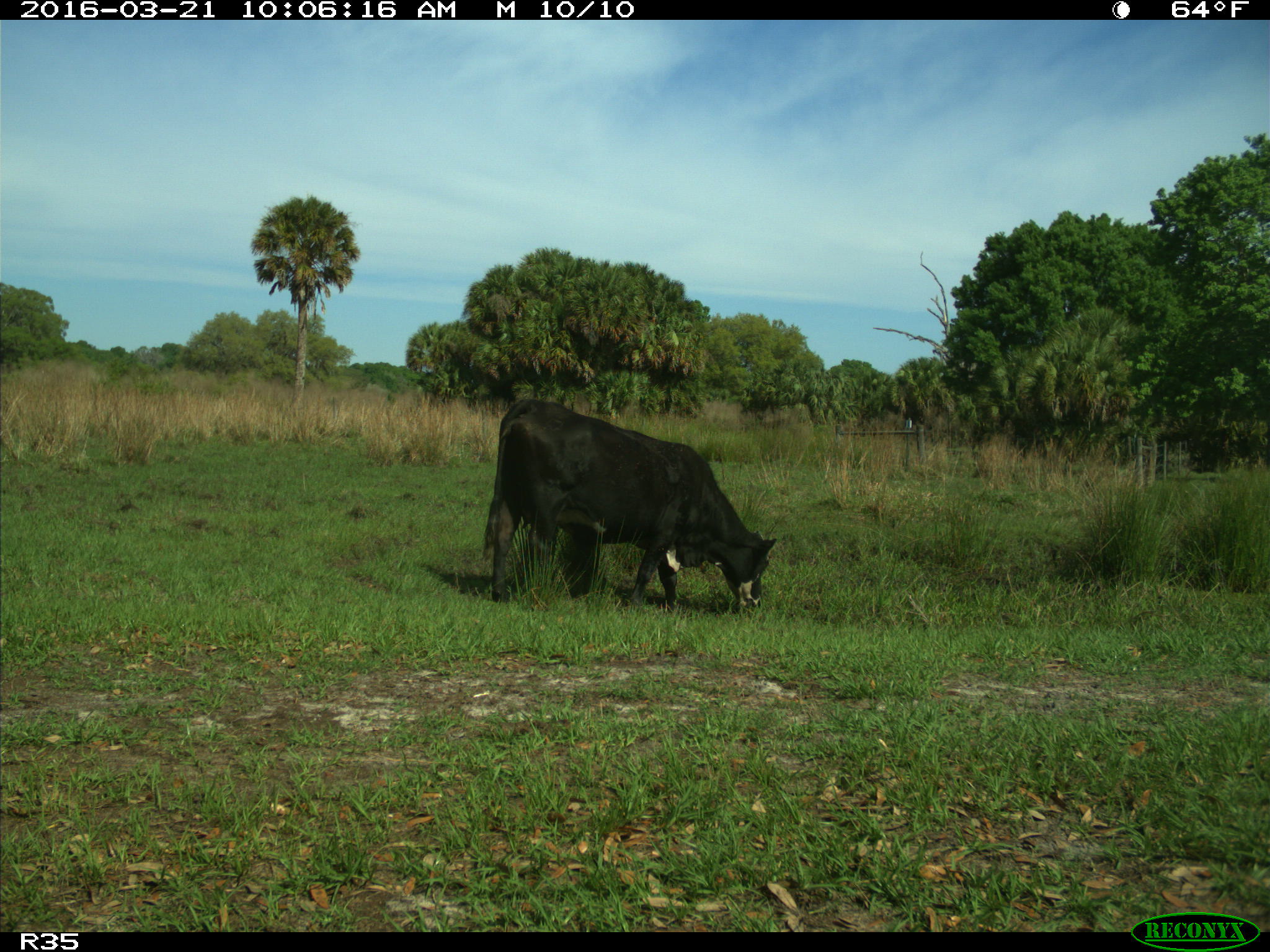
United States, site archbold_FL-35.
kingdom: Animalia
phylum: Chordata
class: Mammalia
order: Artiodactyla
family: Bovidae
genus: Bos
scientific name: Bos taurus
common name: domestic cow